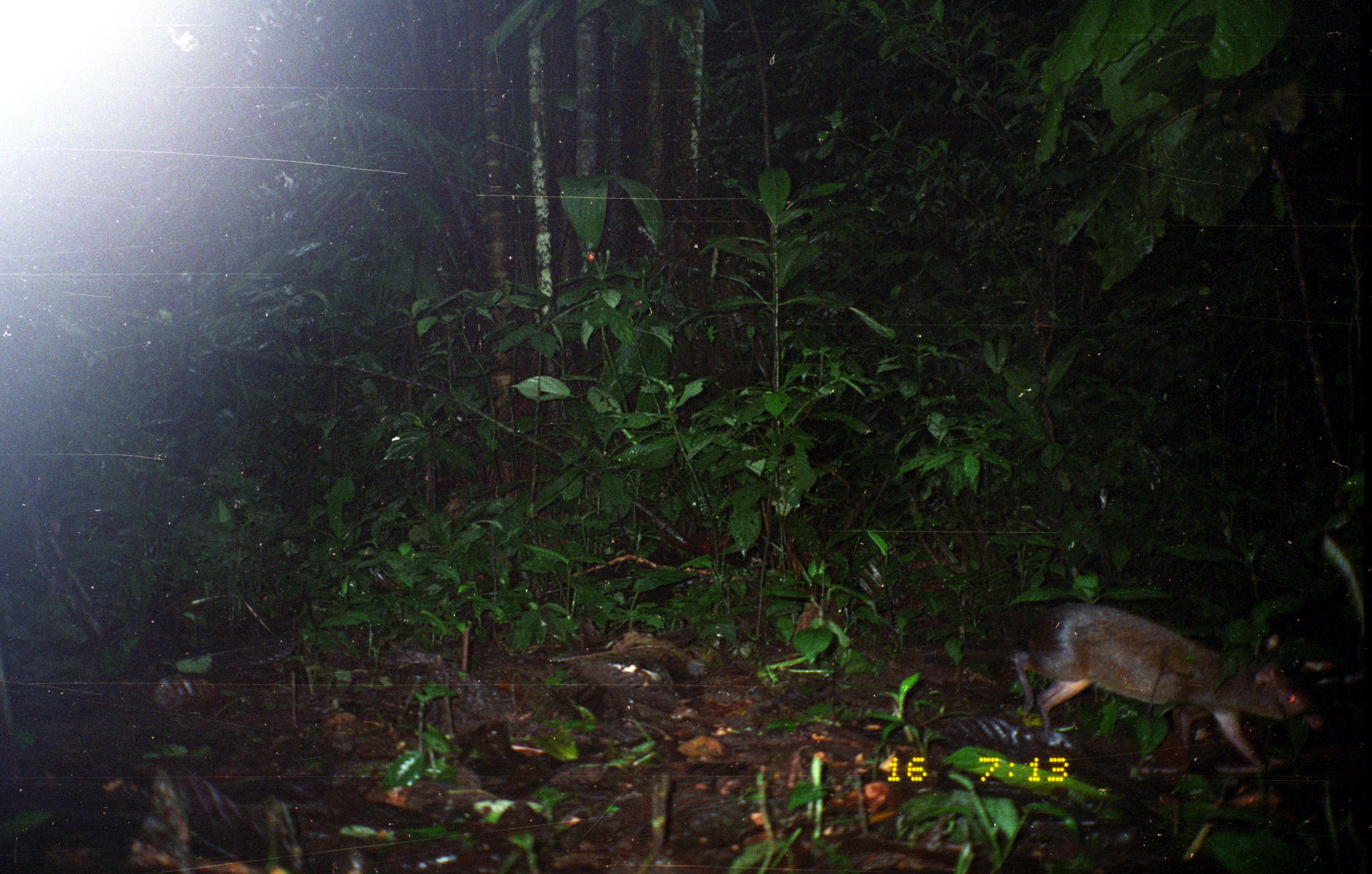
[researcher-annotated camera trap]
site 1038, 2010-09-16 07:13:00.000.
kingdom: Animalia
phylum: Chordata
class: Mammalia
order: Rodentia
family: Dasyproctidae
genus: Dasyprocta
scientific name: Dasyprocta punctata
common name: central american agouti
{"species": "Dasyprocta punctata (central american agouti)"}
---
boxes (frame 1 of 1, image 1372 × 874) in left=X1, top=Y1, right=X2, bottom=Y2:
dasyprocta punctata: left=1012, top=602, right=1323, bottom=773